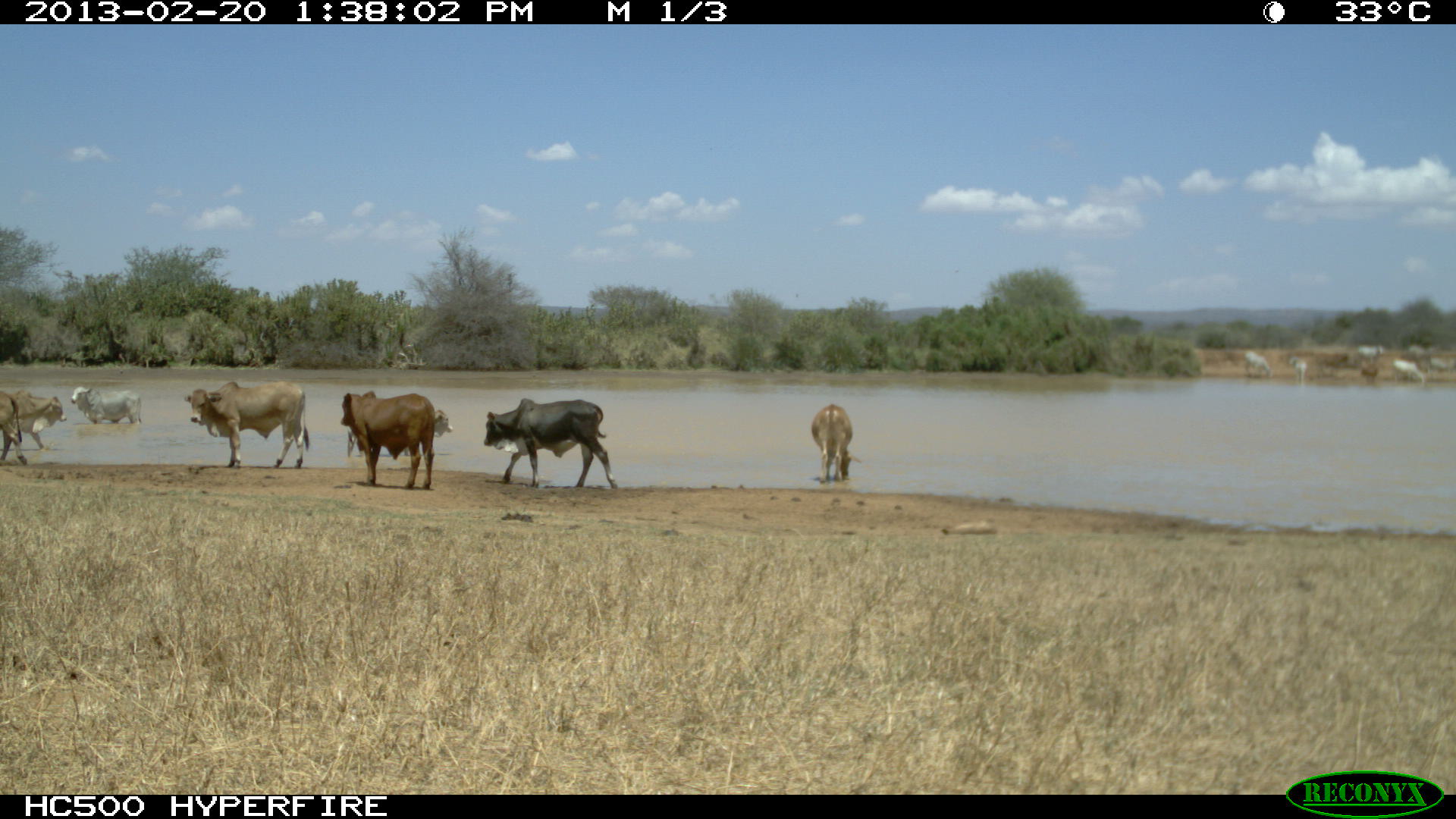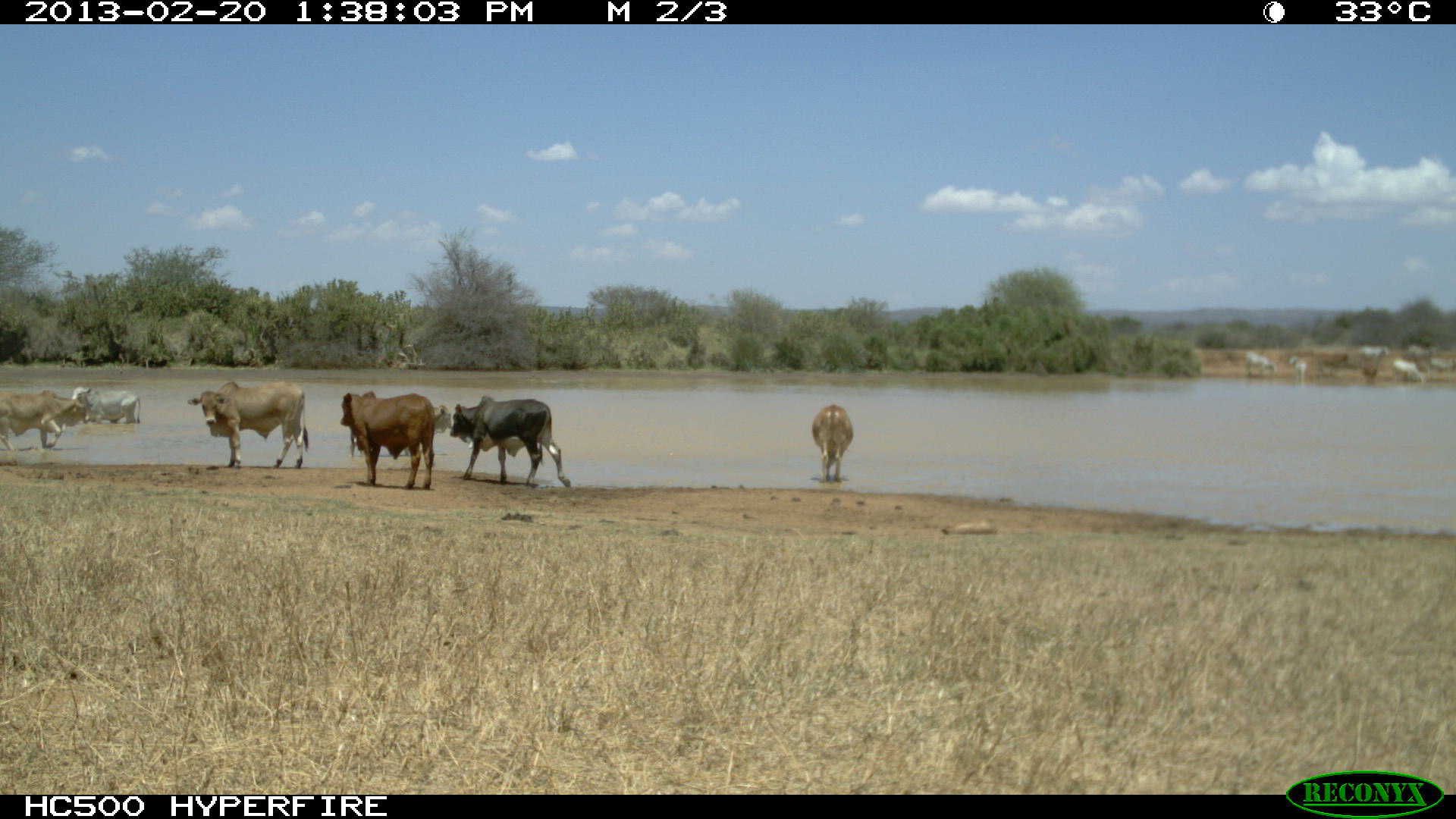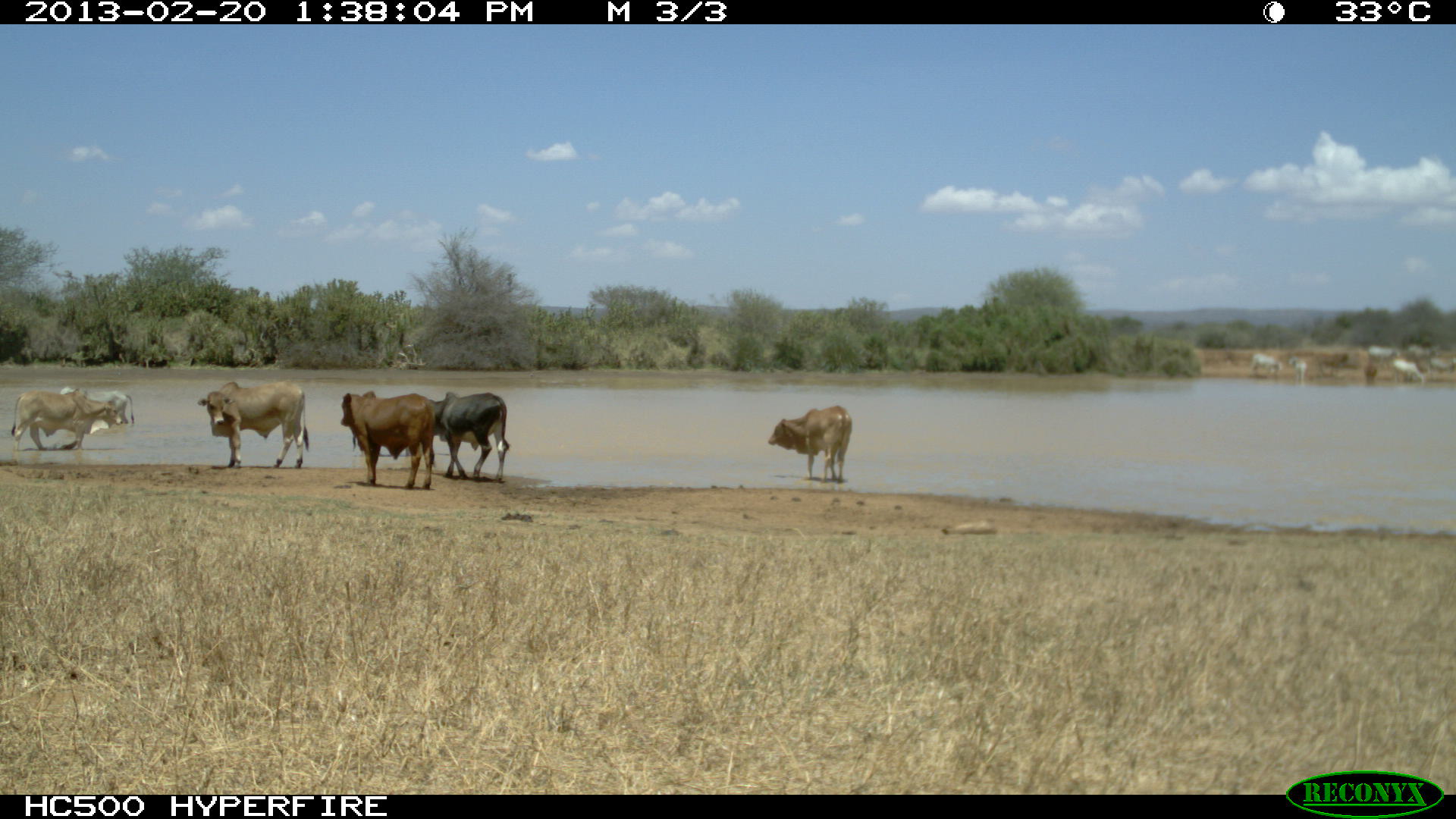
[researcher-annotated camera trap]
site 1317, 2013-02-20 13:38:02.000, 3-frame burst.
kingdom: Animalia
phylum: Chordata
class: Mammalia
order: Artiodactyla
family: Bovidae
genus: Bos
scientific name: Bos taurus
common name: domestic cattle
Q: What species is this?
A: Bos taurus (domestic cattle).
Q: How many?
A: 8.